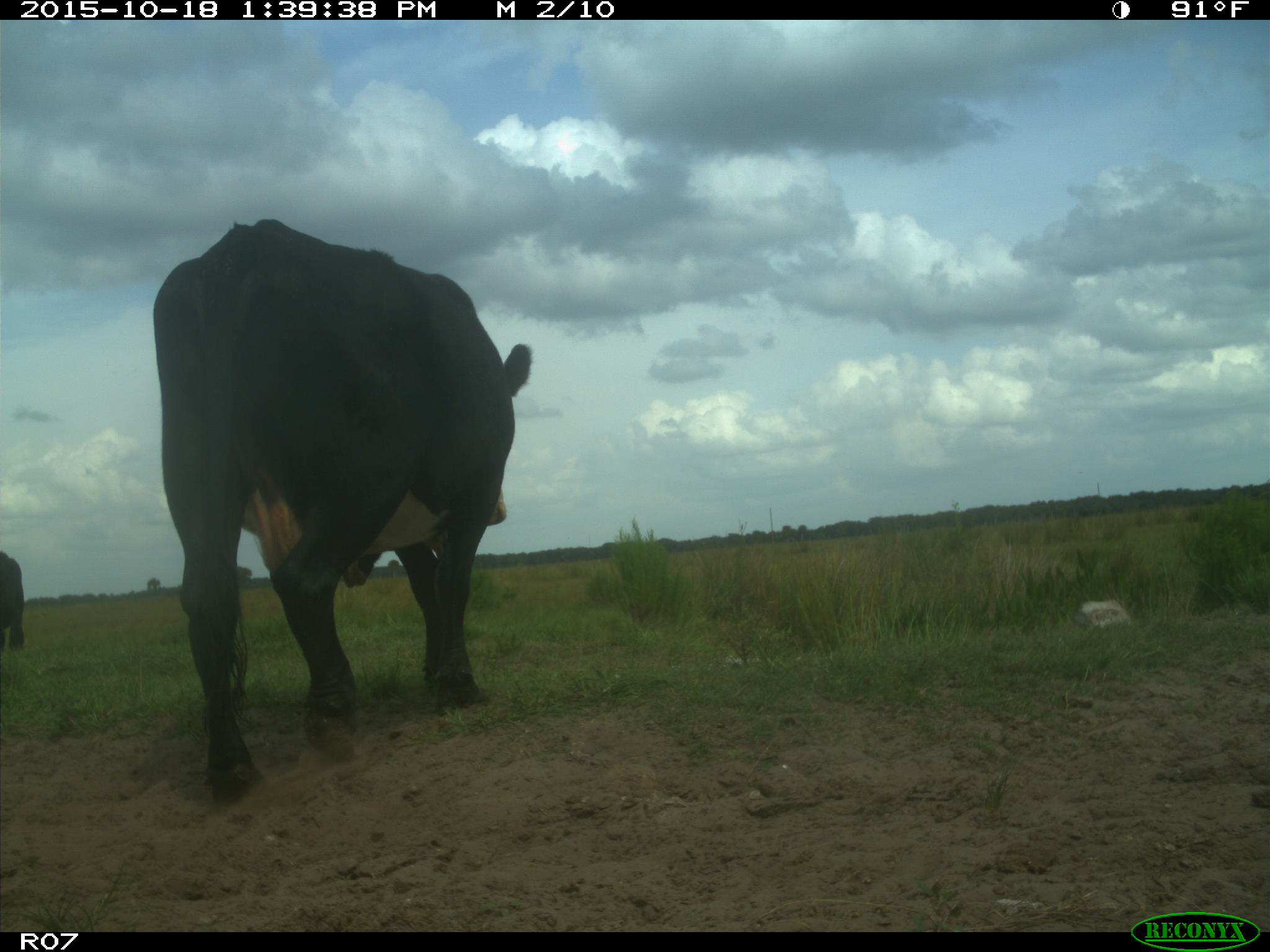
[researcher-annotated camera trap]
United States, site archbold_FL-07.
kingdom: Animalia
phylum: Chordata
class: Mammalia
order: Artiodactyla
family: Bovidae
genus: Bos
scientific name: Bos taurus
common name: domestic cow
Bos taurus (domestic cow).